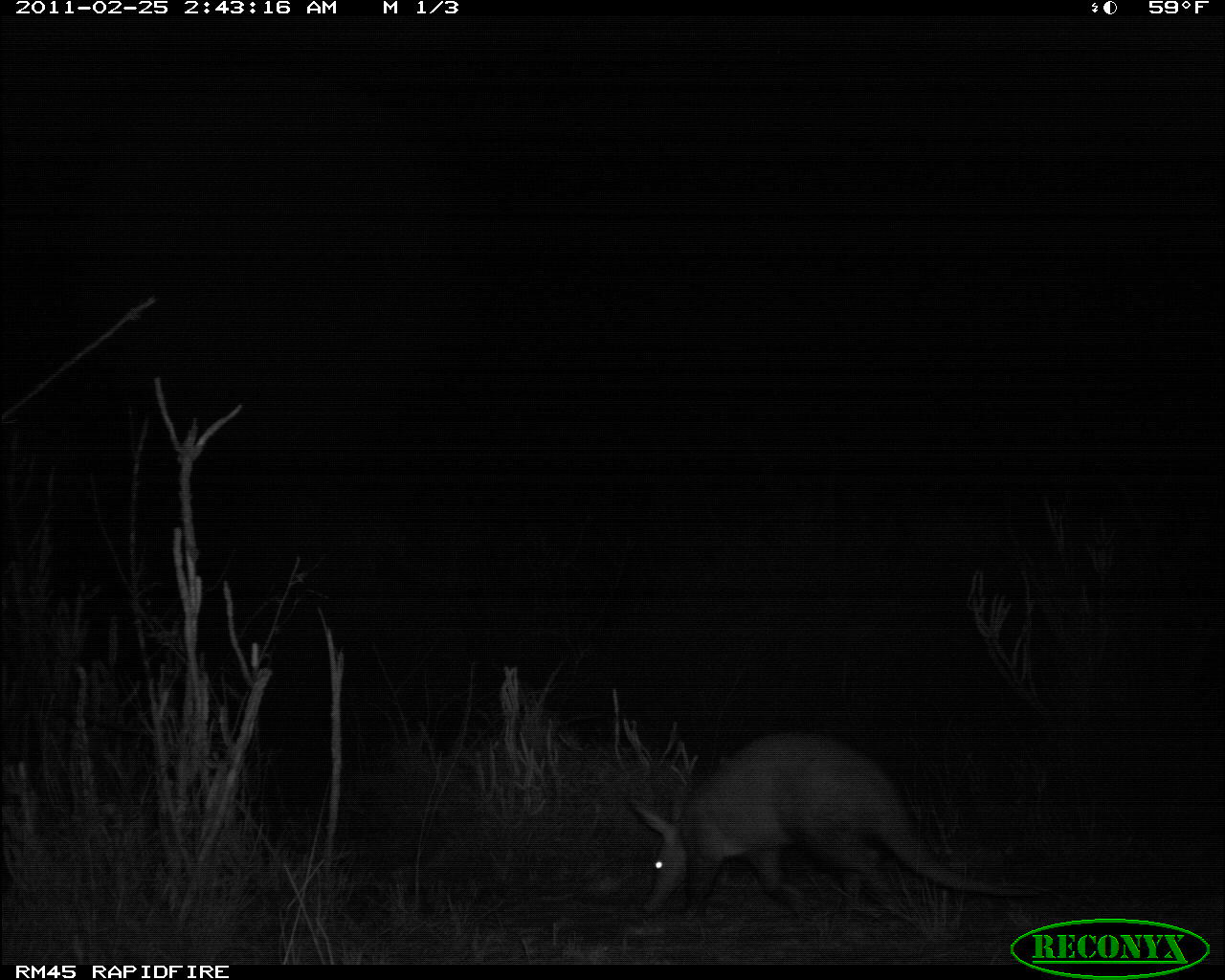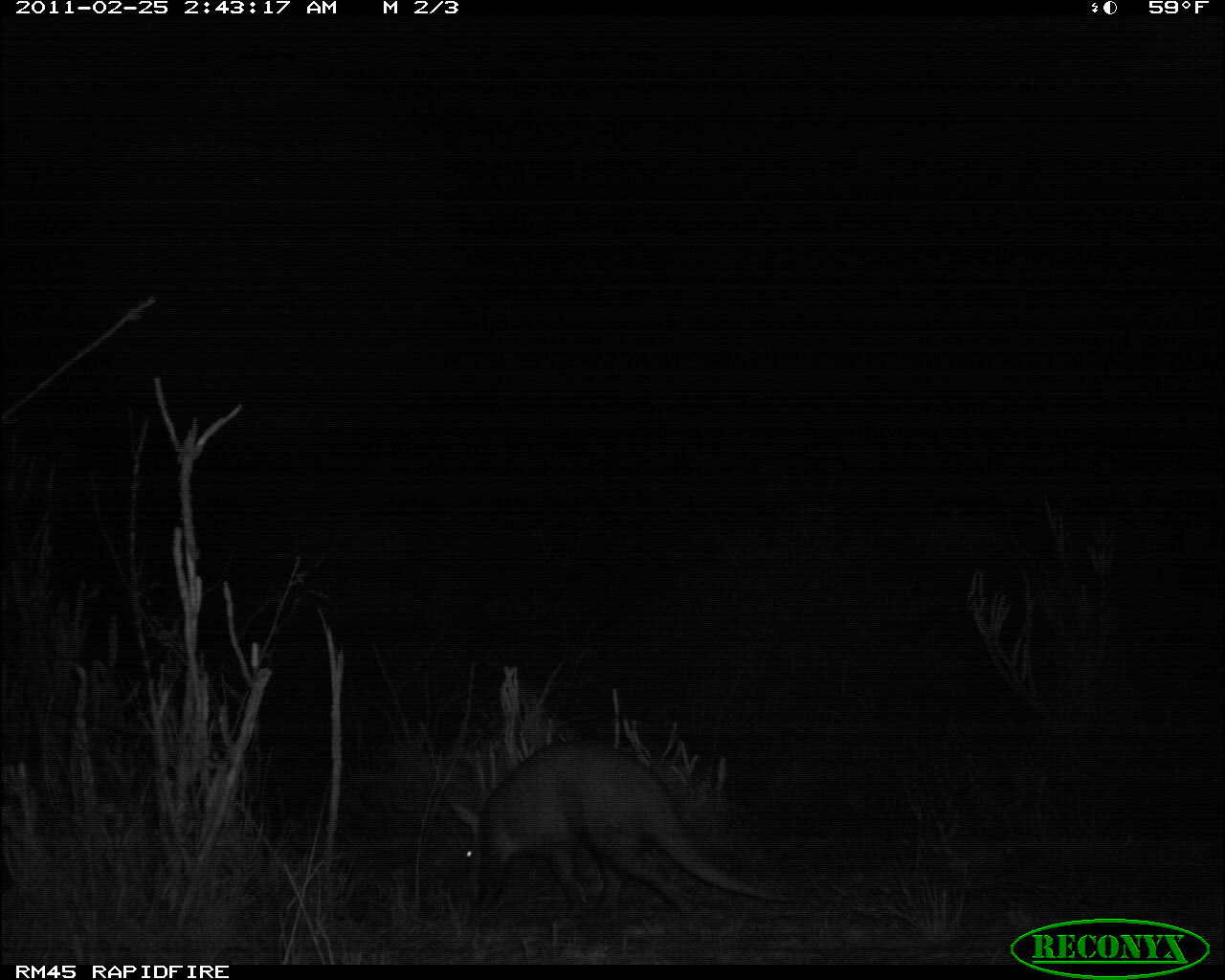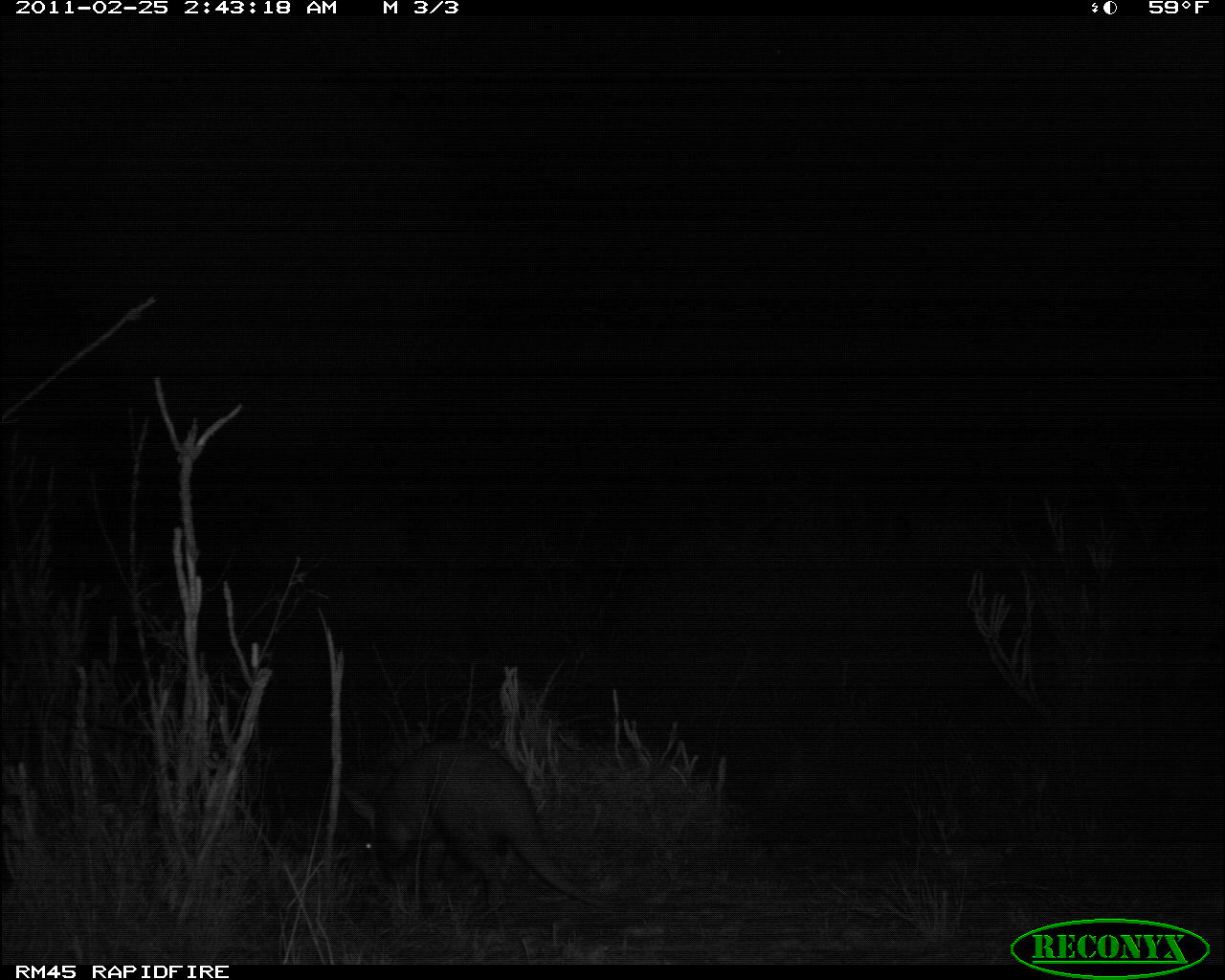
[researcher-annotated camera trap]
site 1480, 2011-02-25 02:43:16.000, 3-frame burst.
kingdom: Animalia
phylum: Chordata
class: Mammalia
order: Tubulidentata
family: Orycteropodidae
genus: Orycteropus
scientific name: Orycteropus afer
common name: aardvark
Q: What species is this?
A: Orycteropus afer (aardvark).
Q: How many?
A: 1.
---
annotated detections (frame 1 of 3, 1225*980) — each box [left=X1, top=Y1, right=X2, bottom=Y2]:
orycteropus afer: [left=625, top=728, right=1045, bottom=923]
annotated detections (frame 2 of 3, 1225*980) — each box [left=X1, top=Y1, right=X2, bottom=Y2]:
orycteropus afer: [left=444, top=743, right=817, bottom=927]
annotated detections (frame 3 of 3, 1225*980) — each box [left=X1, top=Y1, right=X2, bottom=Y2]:
orycteropus afer: [left=337, top=741, right=636, bottom=937]